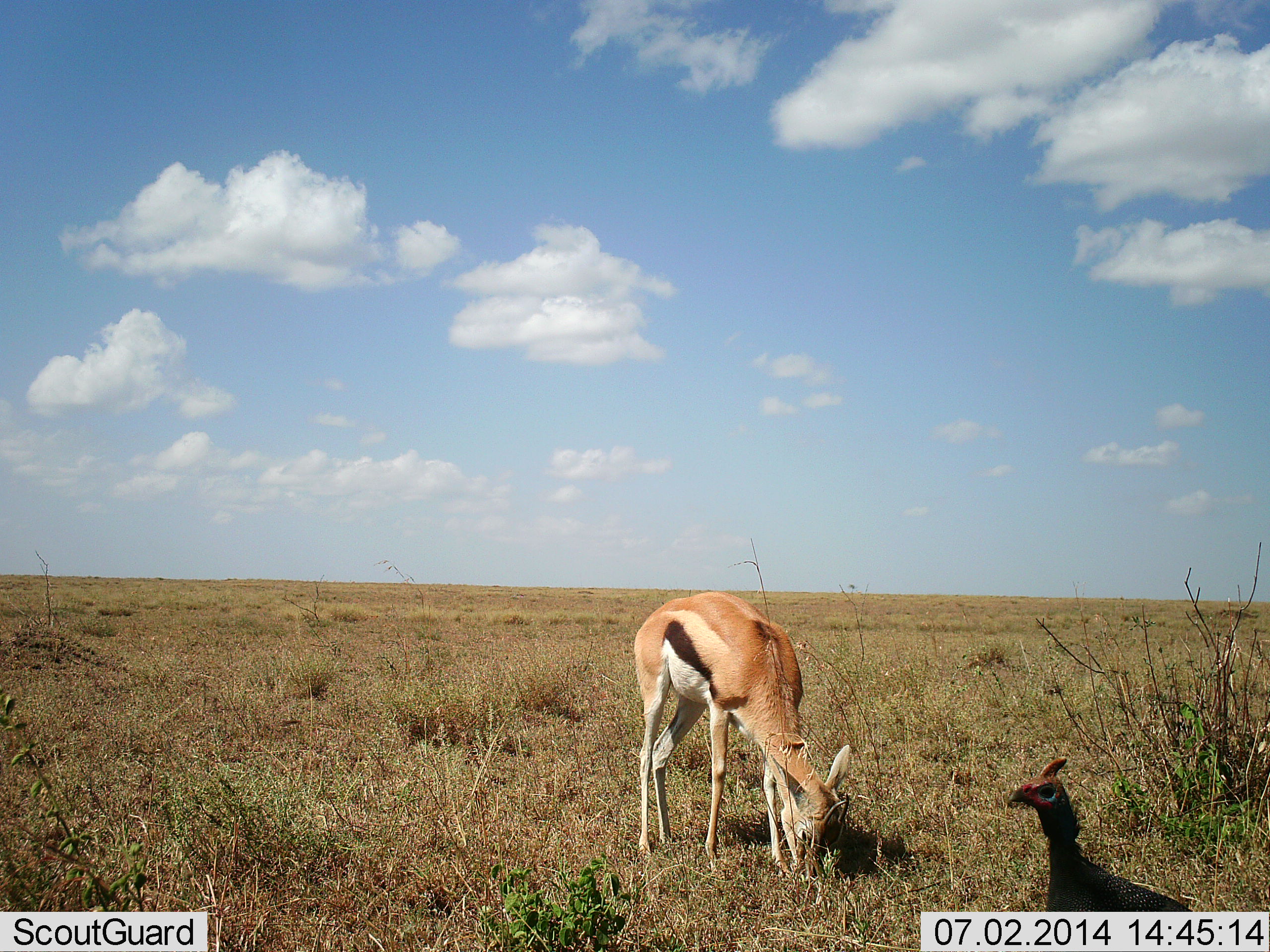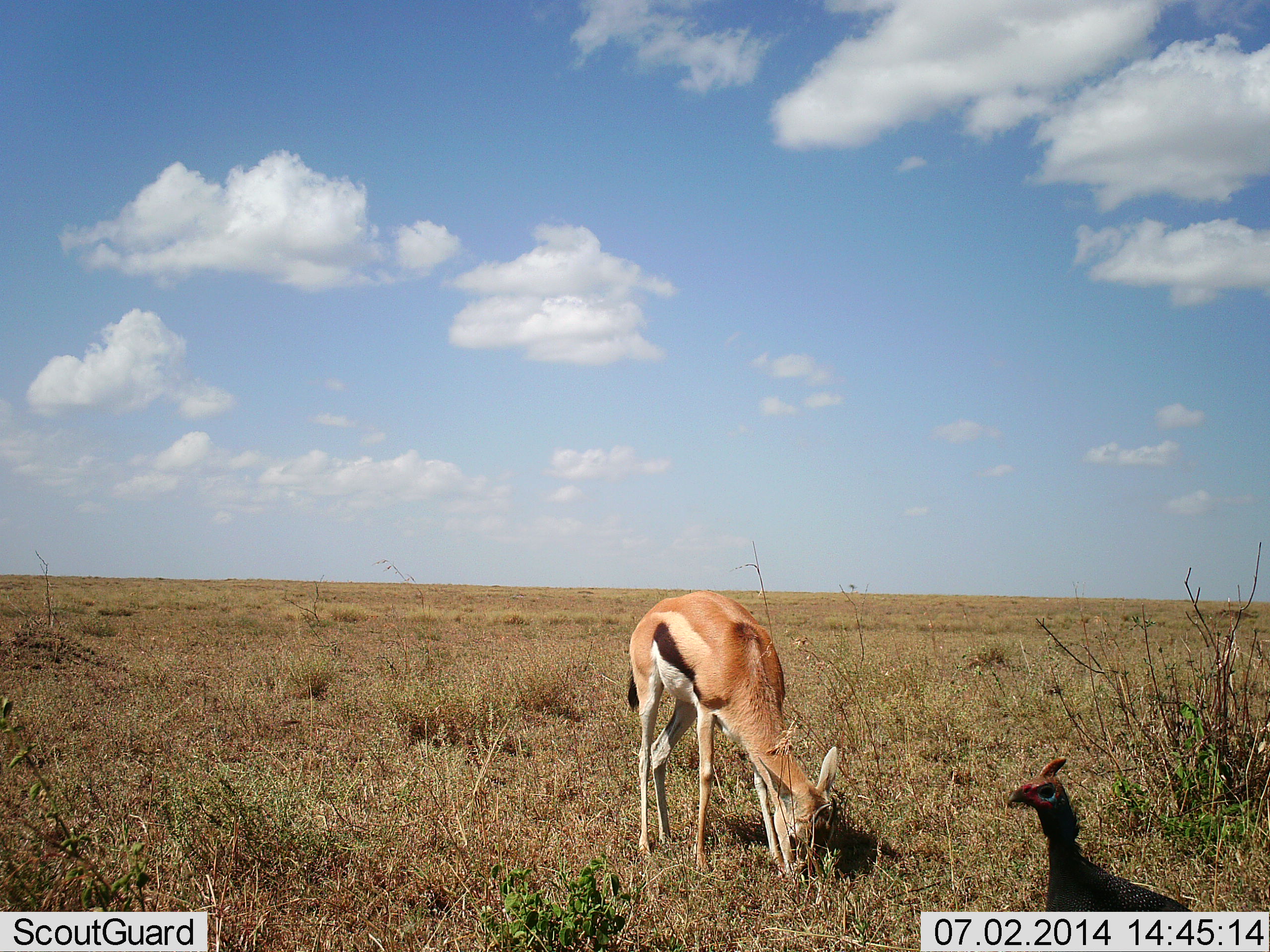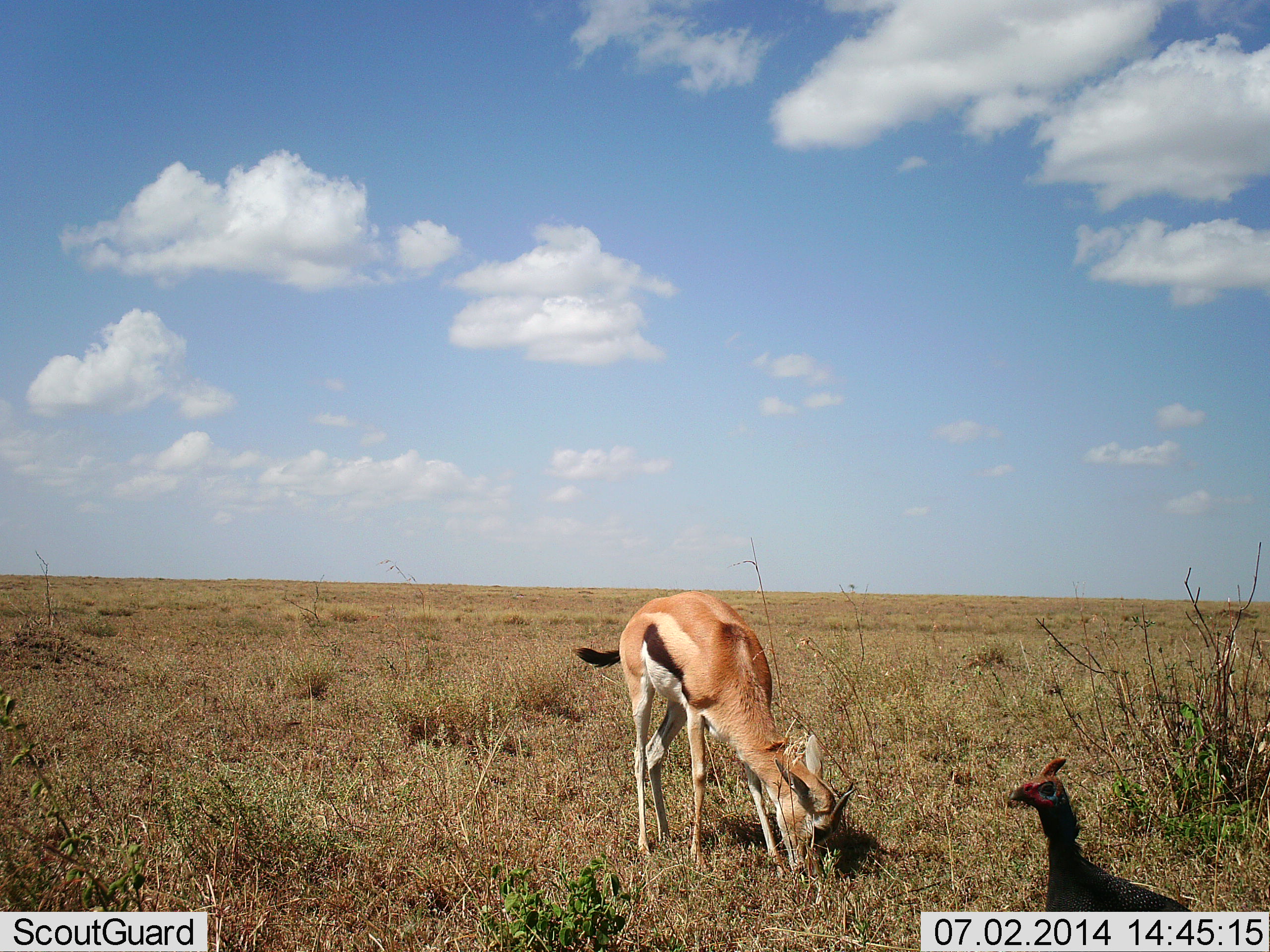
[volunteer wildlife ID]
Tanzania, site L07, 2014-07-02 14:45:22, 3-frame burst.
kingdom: Animalia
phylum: Chordata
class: Mammalia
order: Artiodactyla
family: Bovidae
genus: Eudorcas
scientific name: Eudorcas thomsonii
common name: thomson's gazelle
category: gazellethomsons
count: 1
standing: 17%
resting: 0%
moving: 0%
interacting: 0%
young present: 0%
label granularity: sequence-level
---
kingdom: Animalia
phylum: Chordata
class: Aves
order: Galliformes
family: Numididae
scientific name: Numididae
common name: guinea fowl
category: guineafowl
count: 1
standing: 90%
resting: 0%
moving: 10%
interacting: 0%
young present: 0%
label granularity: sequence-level